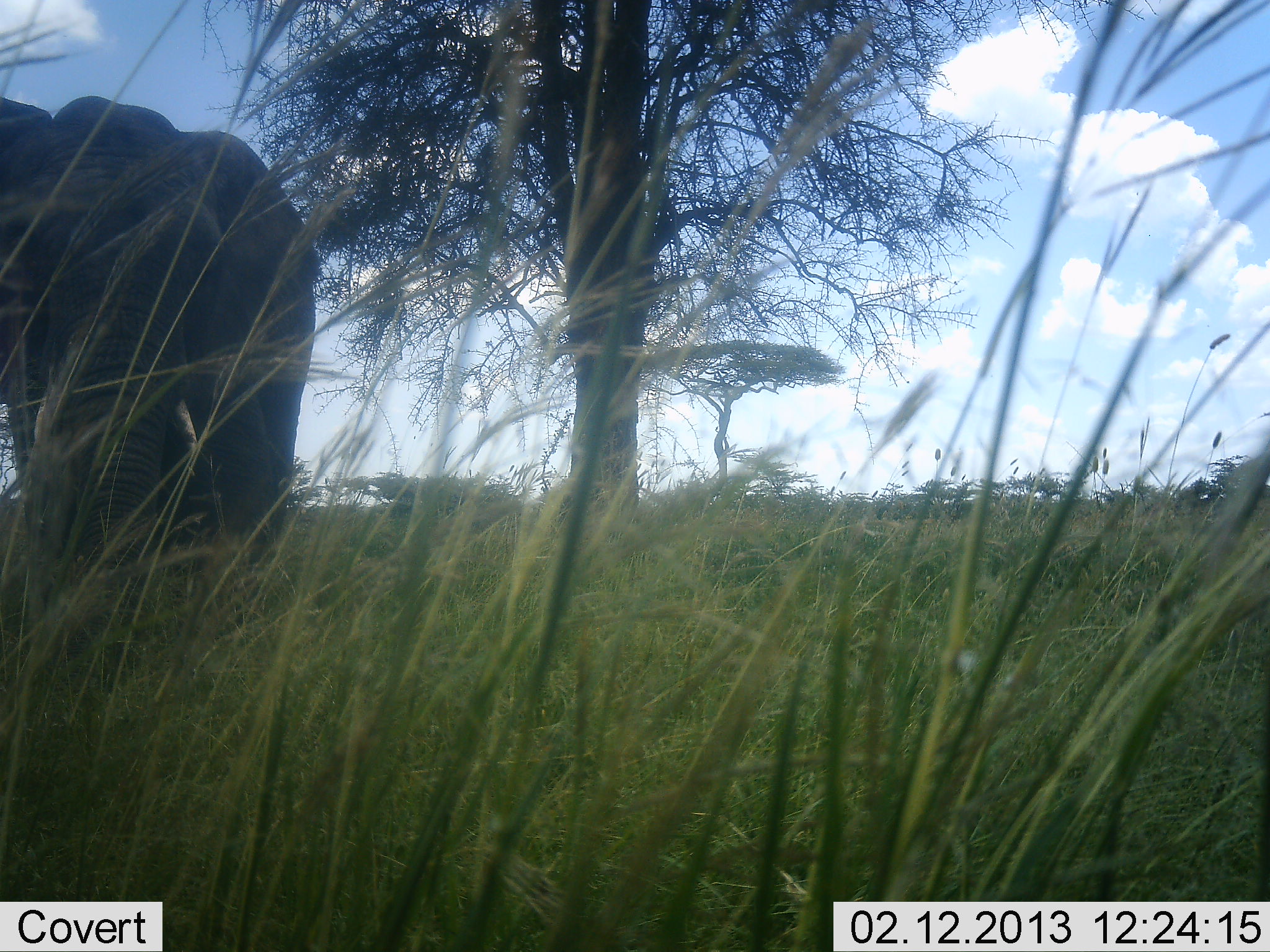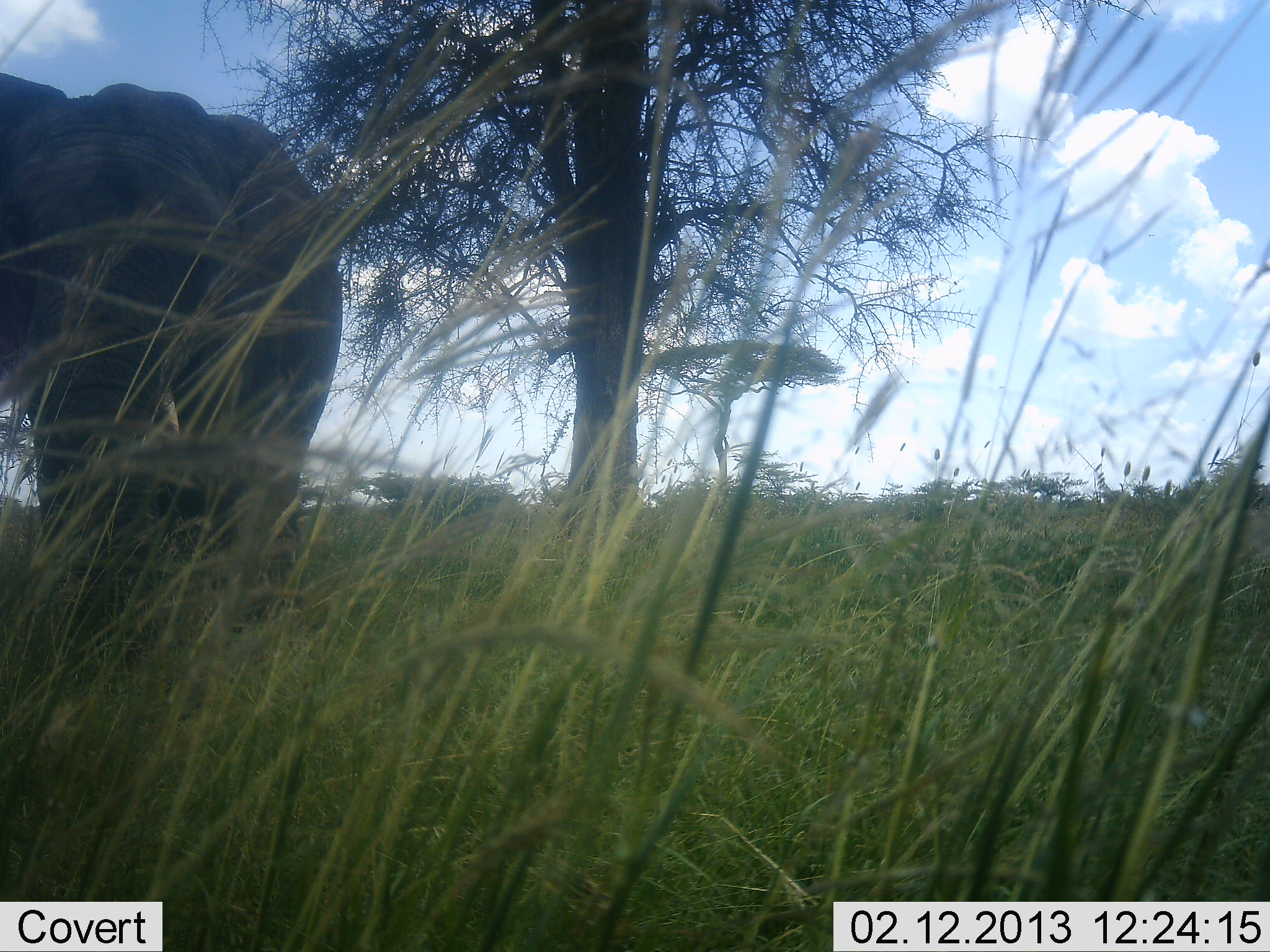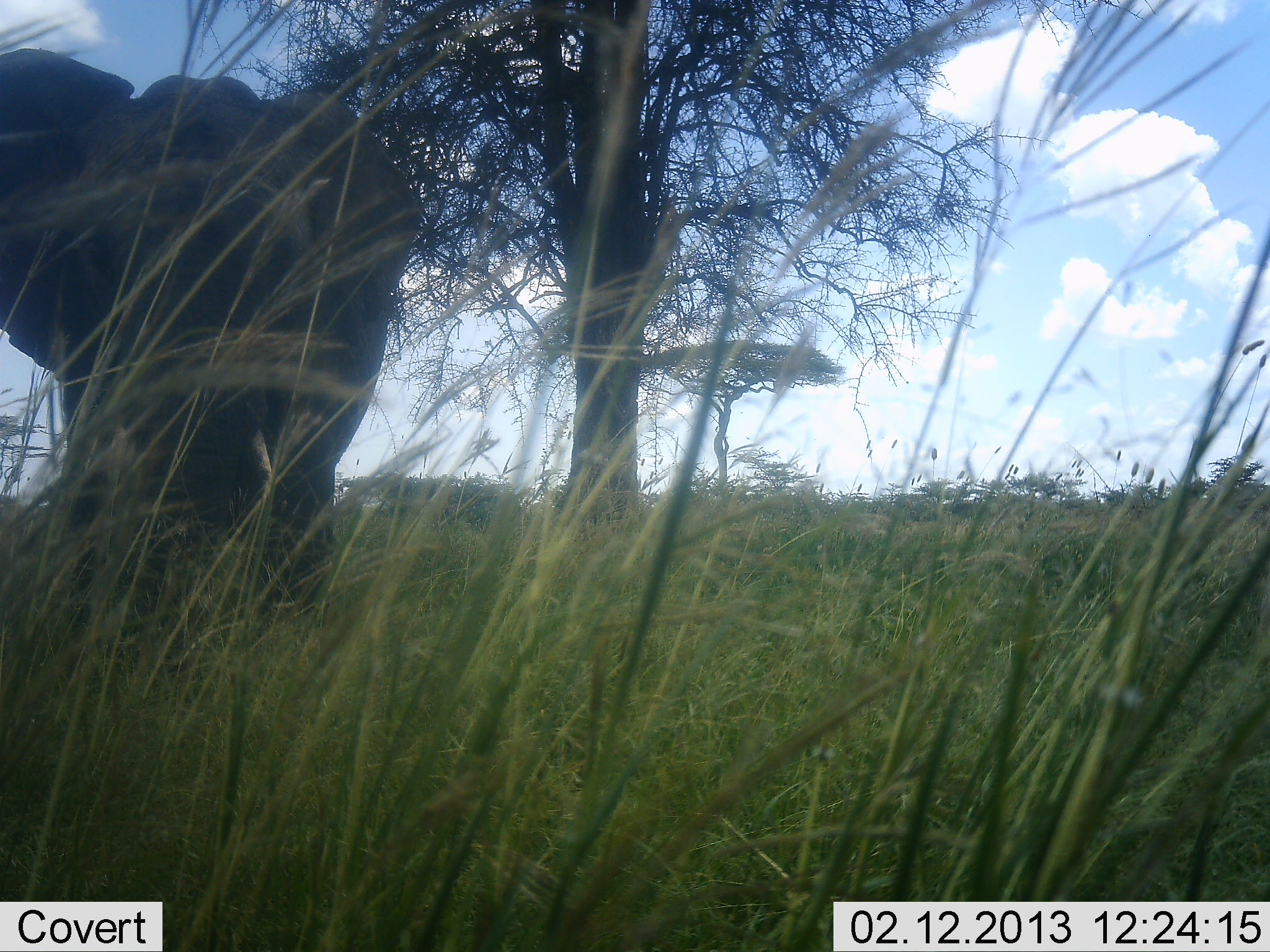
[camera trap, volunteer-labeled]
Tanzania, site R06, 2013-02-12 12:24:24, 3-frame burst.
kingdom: Animalia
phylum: Chordata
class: Mammalia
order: Proboscidea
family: Elephantidae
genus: Loxodonta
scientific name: Loxodonta africana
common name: african bush elephant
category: elephant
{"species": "elephant (african bush elephant) (Loxodonta africana)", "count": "1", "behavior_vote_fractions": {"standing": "17%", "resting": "0%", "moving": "78%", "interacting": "0%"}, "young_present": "0%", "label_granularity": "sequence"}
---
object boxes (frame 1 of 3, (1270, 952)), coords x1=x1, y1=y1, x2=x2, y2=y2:
animal: x1=0, y1=94, x2=316, y2=568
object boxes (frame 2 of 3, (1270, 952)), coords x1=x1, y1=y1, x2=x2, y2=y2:
animal: x1=0, y1=71, x2=344, y2=588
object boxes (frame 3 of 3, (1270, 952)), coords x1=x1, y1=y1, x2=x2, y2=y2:
animal: x1=0, y1=47, x2=427, y2=620